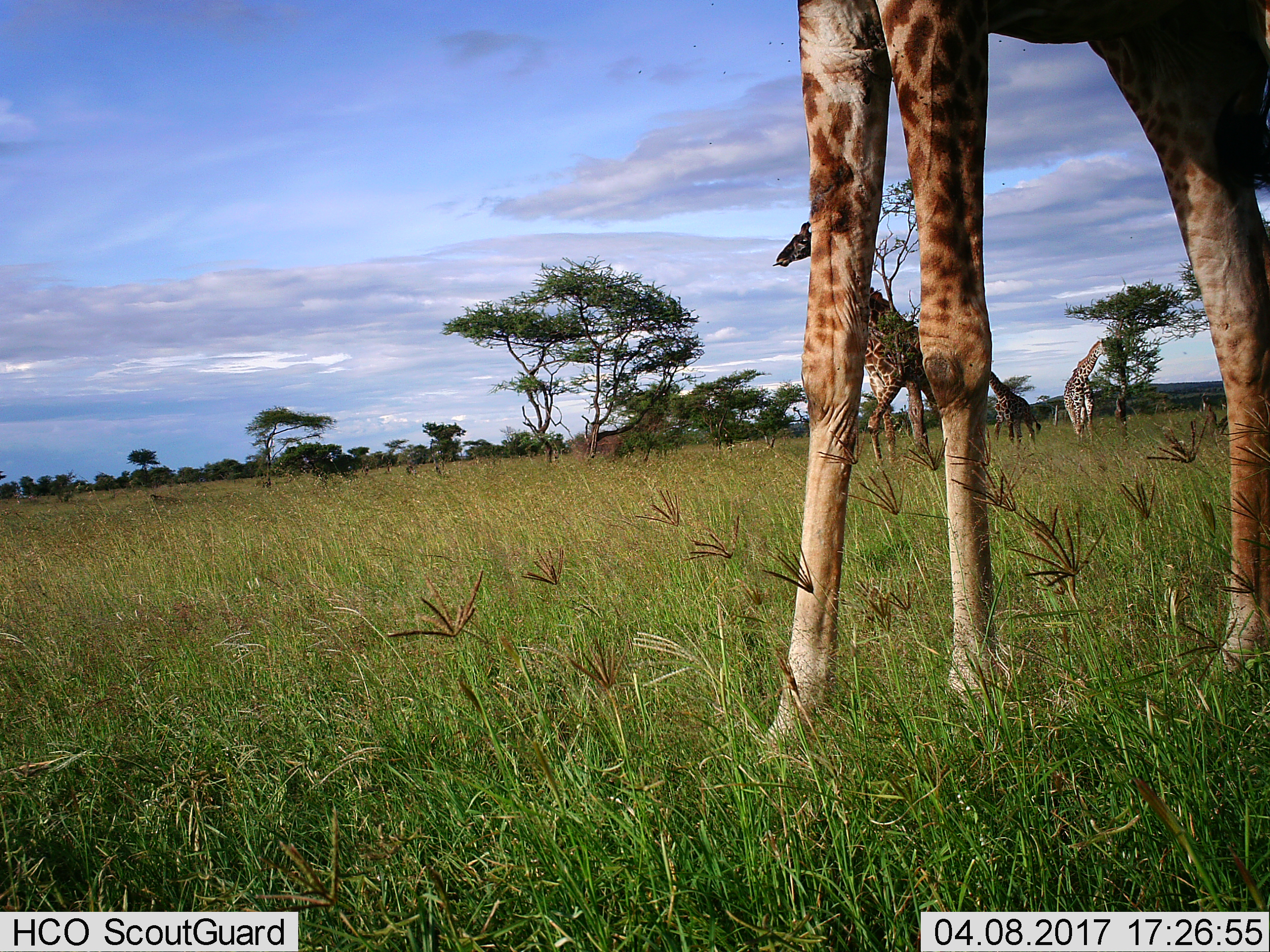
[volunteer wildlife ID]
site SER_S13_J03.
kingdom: Animalia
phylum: Chordata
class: Mammalia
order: Artiodactyla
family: Giraffidae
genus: Giraffa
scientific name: Giraffa camelopardalis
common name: giraffe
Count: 4.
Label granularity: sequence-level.